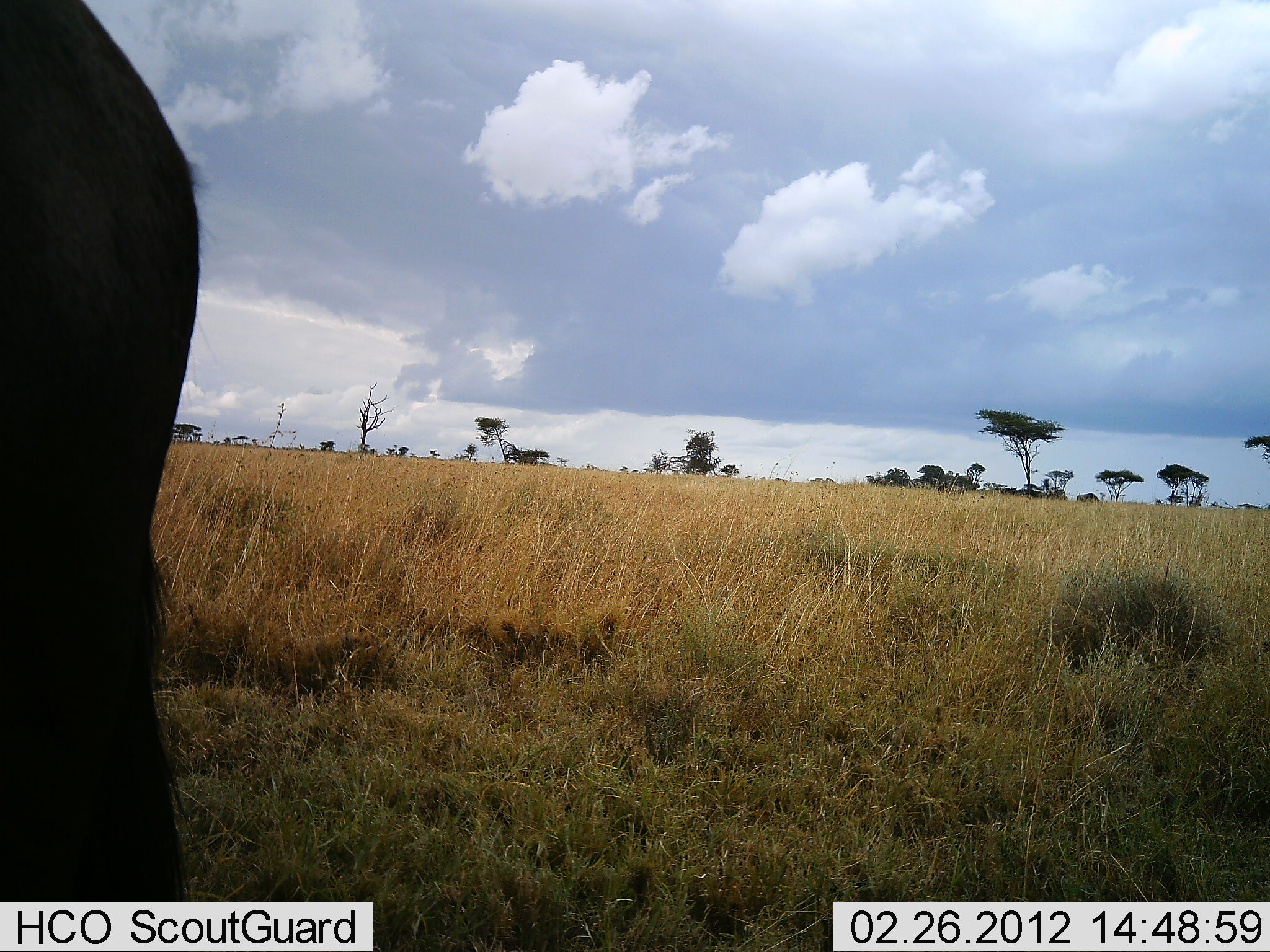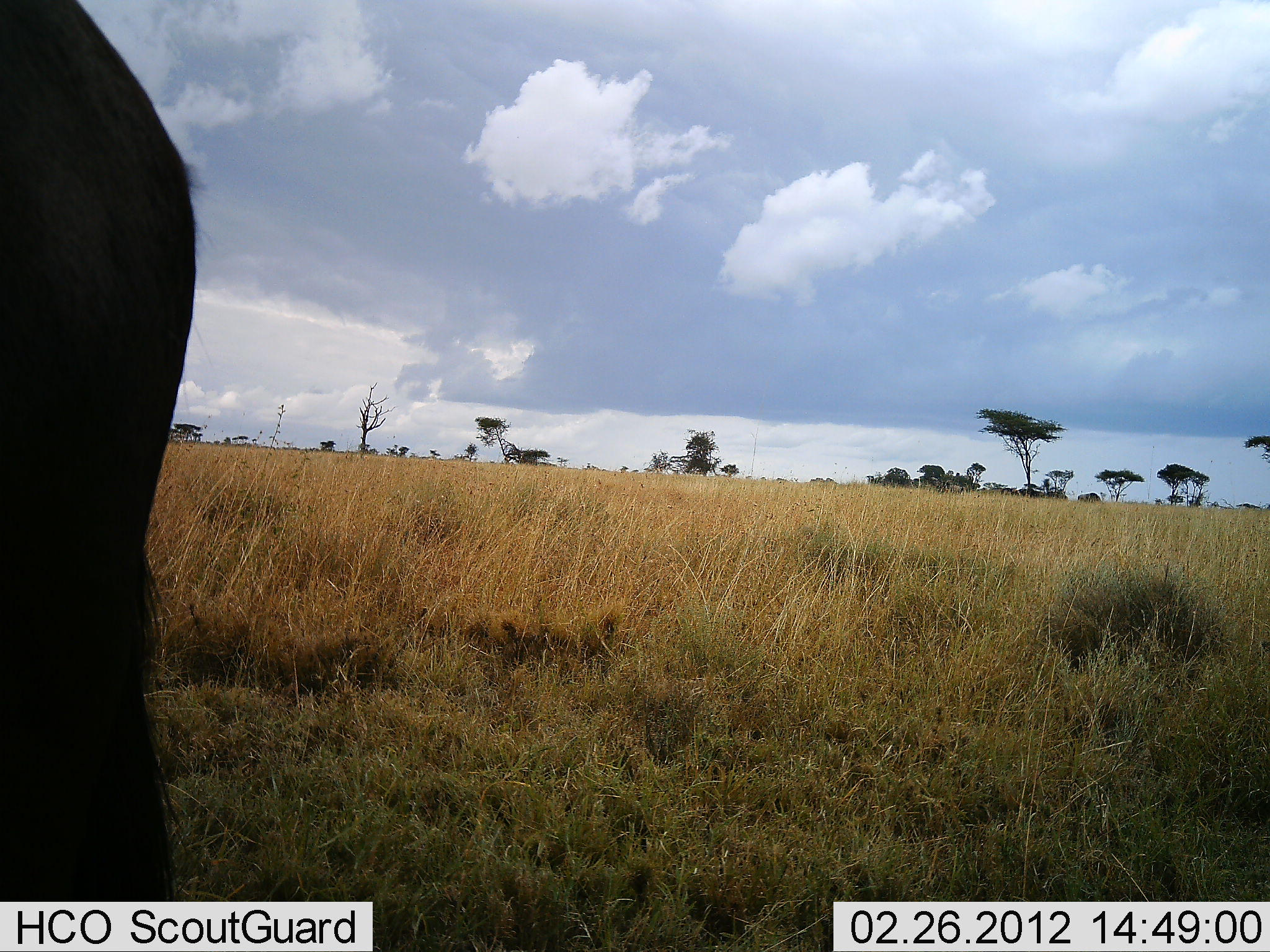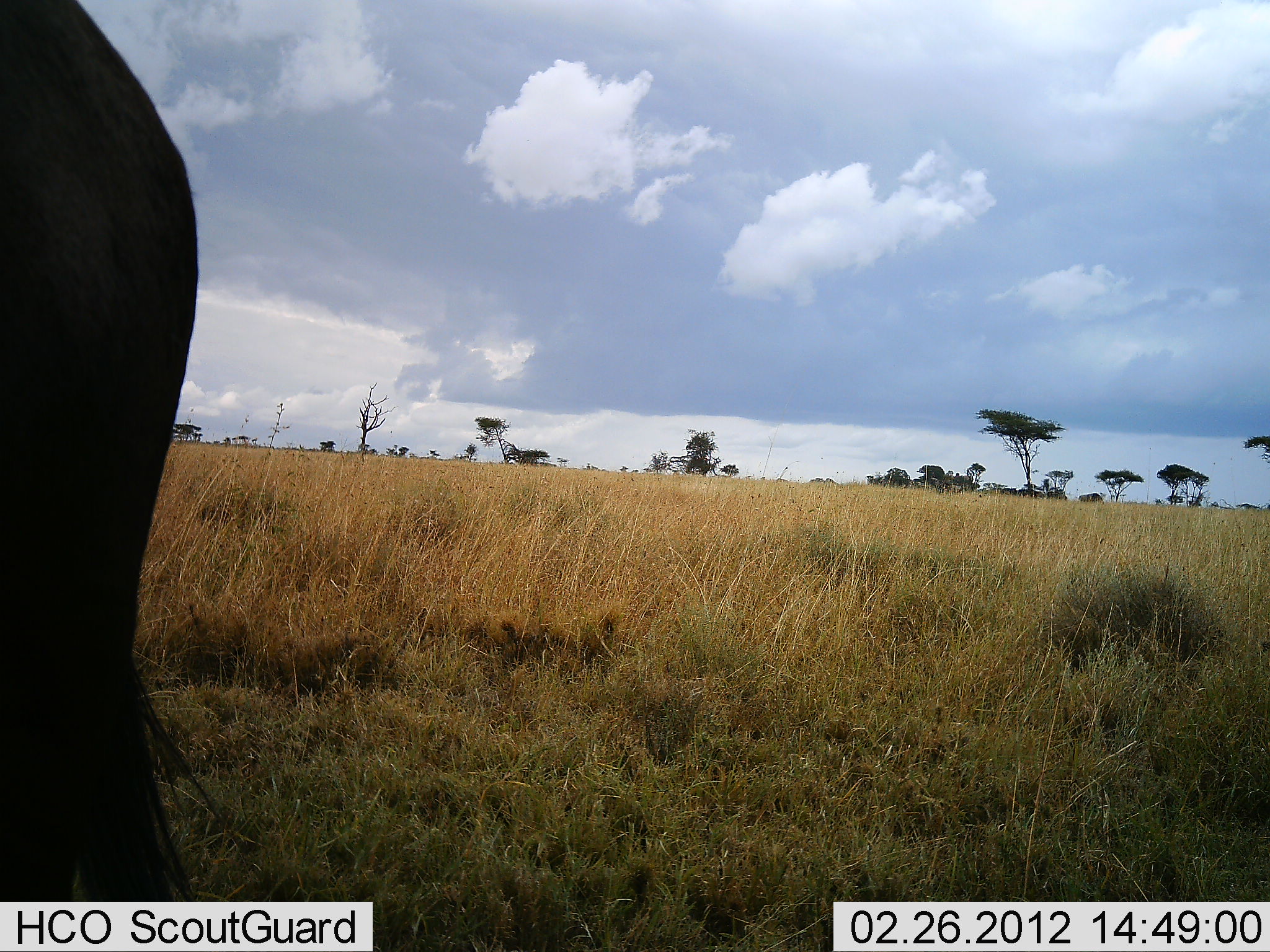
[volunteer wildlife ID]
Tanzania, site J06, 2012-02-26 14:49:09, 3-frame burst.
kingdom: Animalia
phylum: Chordata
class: Mammalia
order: Artiodactyla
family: Bovidae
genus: Connochaetes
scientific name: Connochaetes taurinus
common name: blue wildebeest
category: wildebeest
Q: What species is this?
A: Wildebeest (blue wildebeest) (Connochaetes taurinus).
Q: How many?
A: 1.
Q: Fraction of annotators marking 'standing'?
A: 93%.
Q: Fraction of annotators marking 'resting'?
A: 7%.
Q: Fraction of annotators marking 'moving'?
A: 0%.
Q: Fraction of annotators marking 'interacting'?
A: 0%.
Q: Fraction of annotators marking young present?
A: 0%.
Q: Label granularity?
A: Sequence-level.